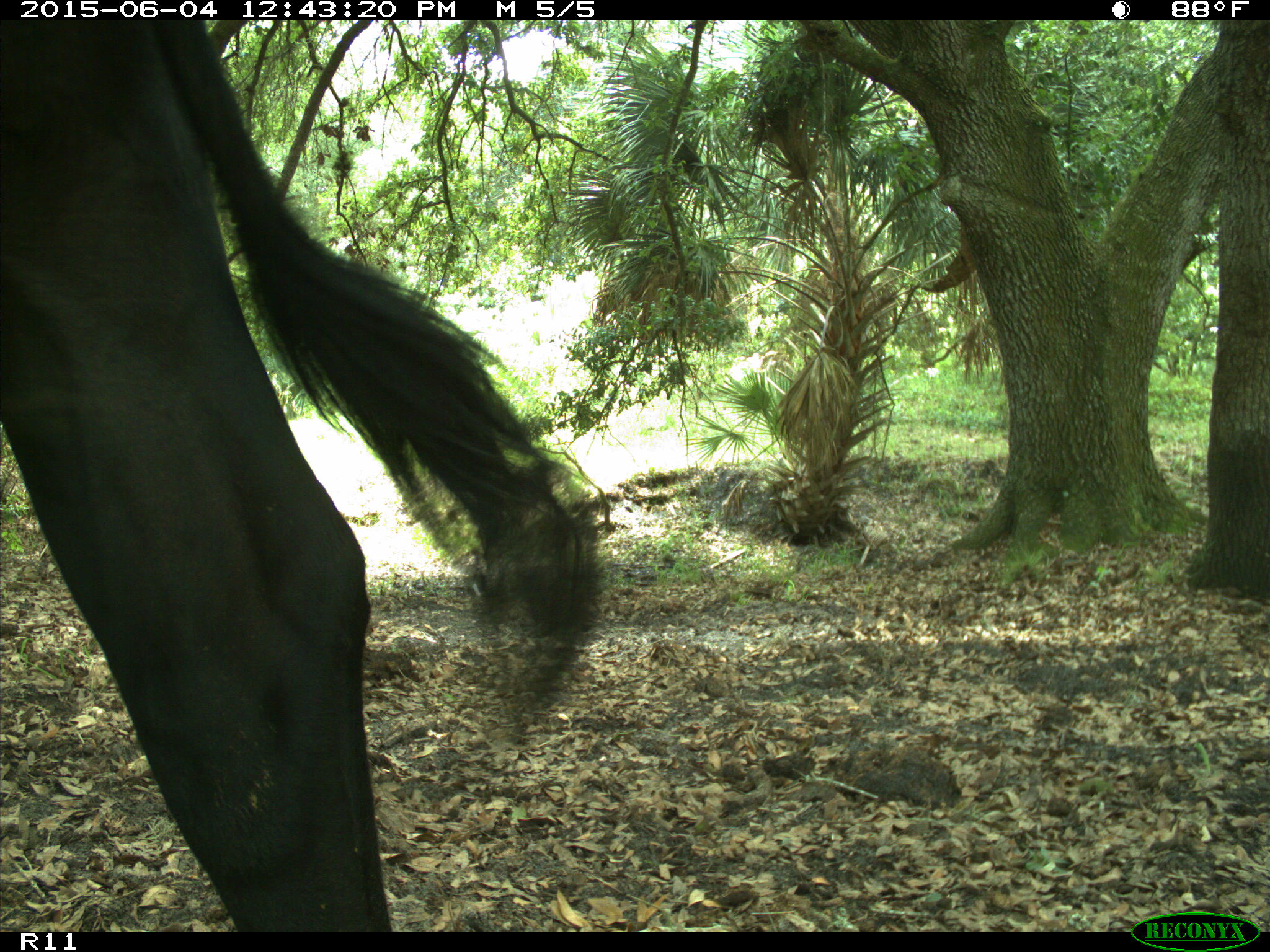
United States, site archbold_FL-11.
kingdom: Animalia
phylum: Chordata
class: Mammalia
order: Artiodactyla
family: Bovidae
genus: Bos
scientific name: Bos taurus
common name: domestic cow